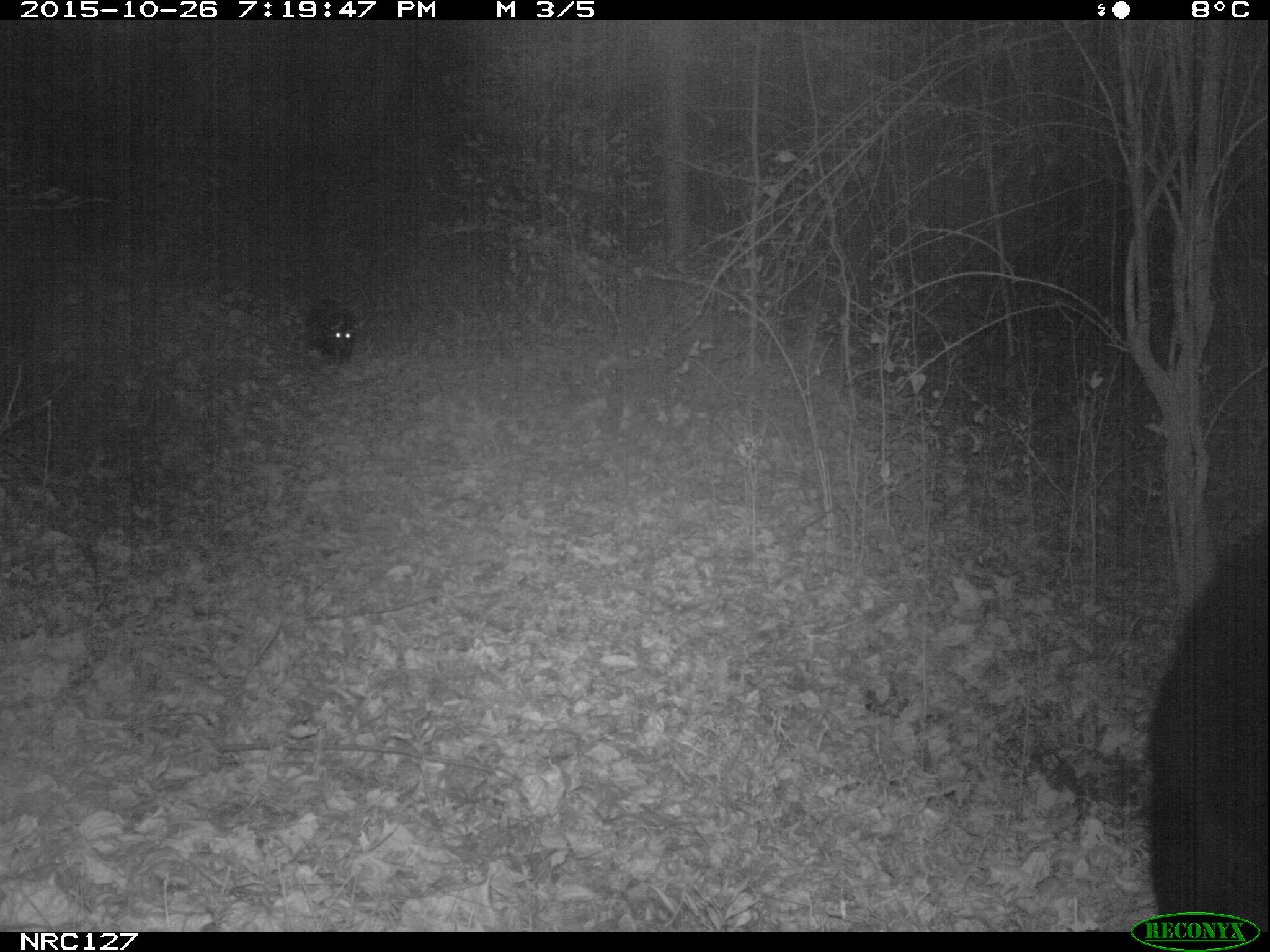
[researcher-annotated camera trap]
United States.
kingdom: Animalia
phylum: Chordata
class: Mammalia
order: Carnivora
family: Ursidae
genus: Ursus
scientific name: Ursus americanus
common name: american black bear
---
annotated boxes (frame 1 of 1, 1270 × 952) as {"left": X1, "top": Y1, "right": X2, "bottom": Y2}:
American Black Bear: {"left": 1134, "top": 526, "right": 1270, "bottom": 930}; {"left": 302, "top": 297, "right": 359, "bottom": 364}